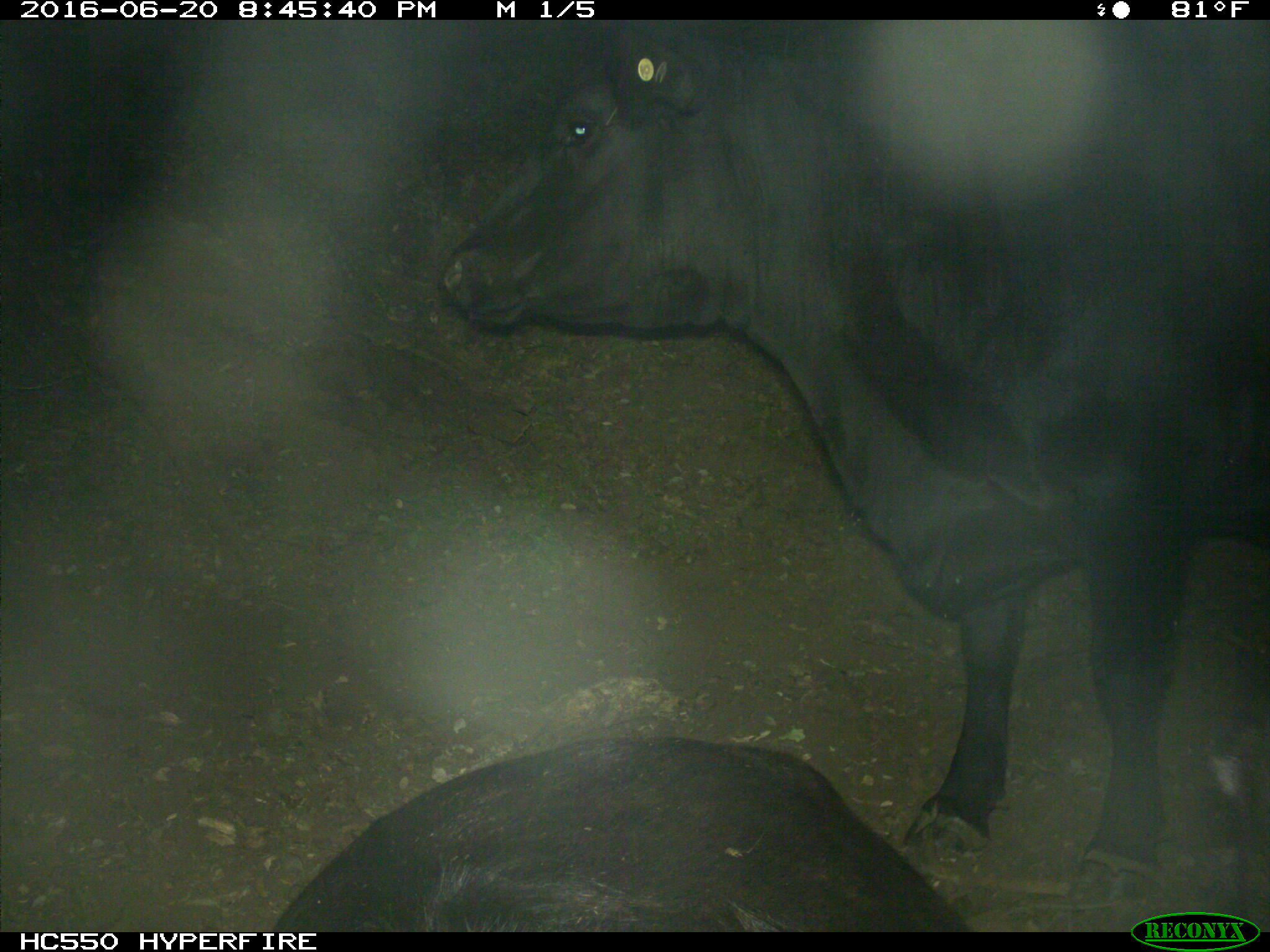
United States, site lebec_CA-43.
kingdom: Animalia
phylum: Chordata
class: Mammalia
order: Artiodactyla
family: Bovidae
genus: Bos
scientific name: Bos taurus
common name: domestic cow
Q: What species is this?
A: Bos taurus (domestic cow).